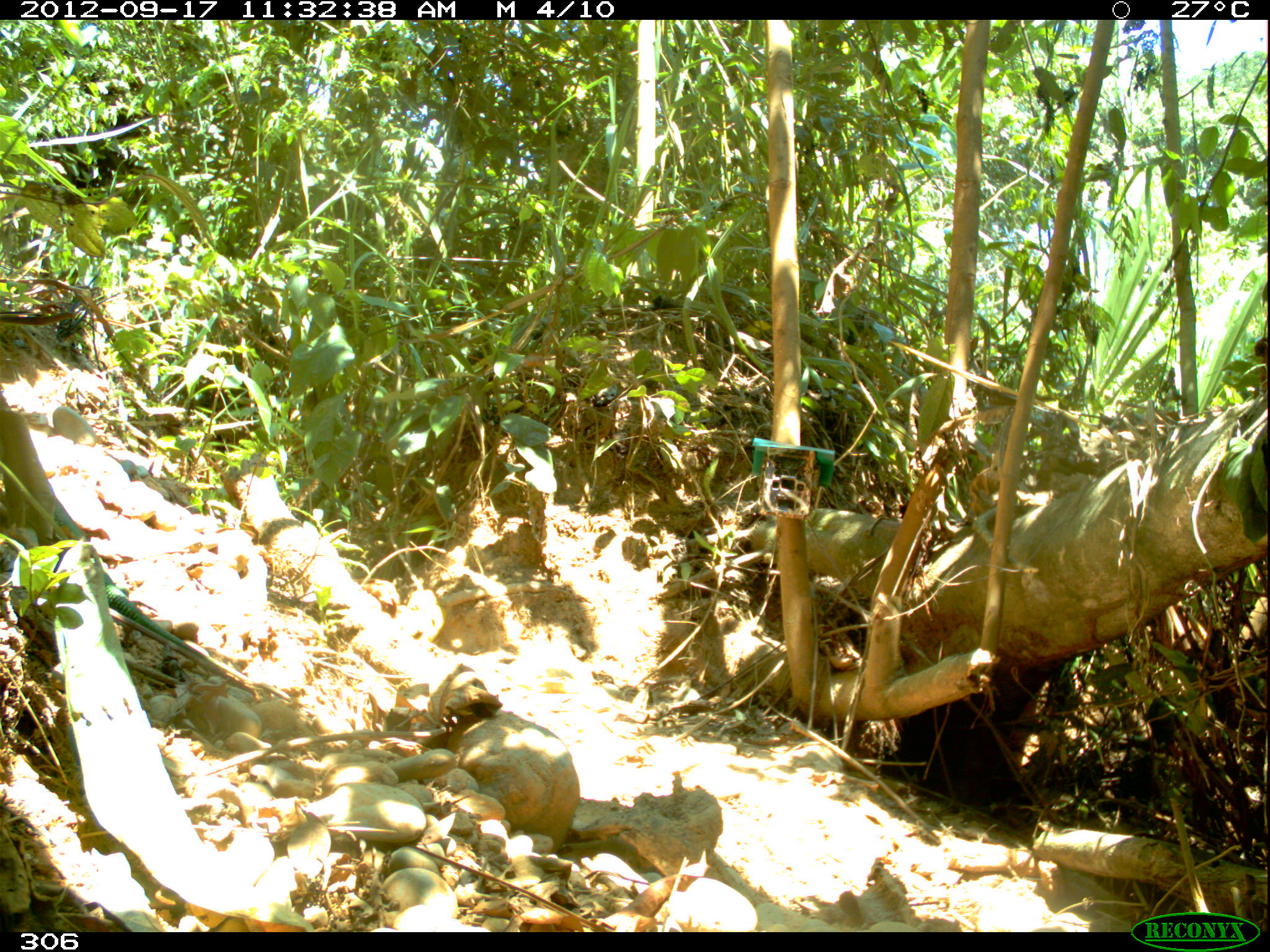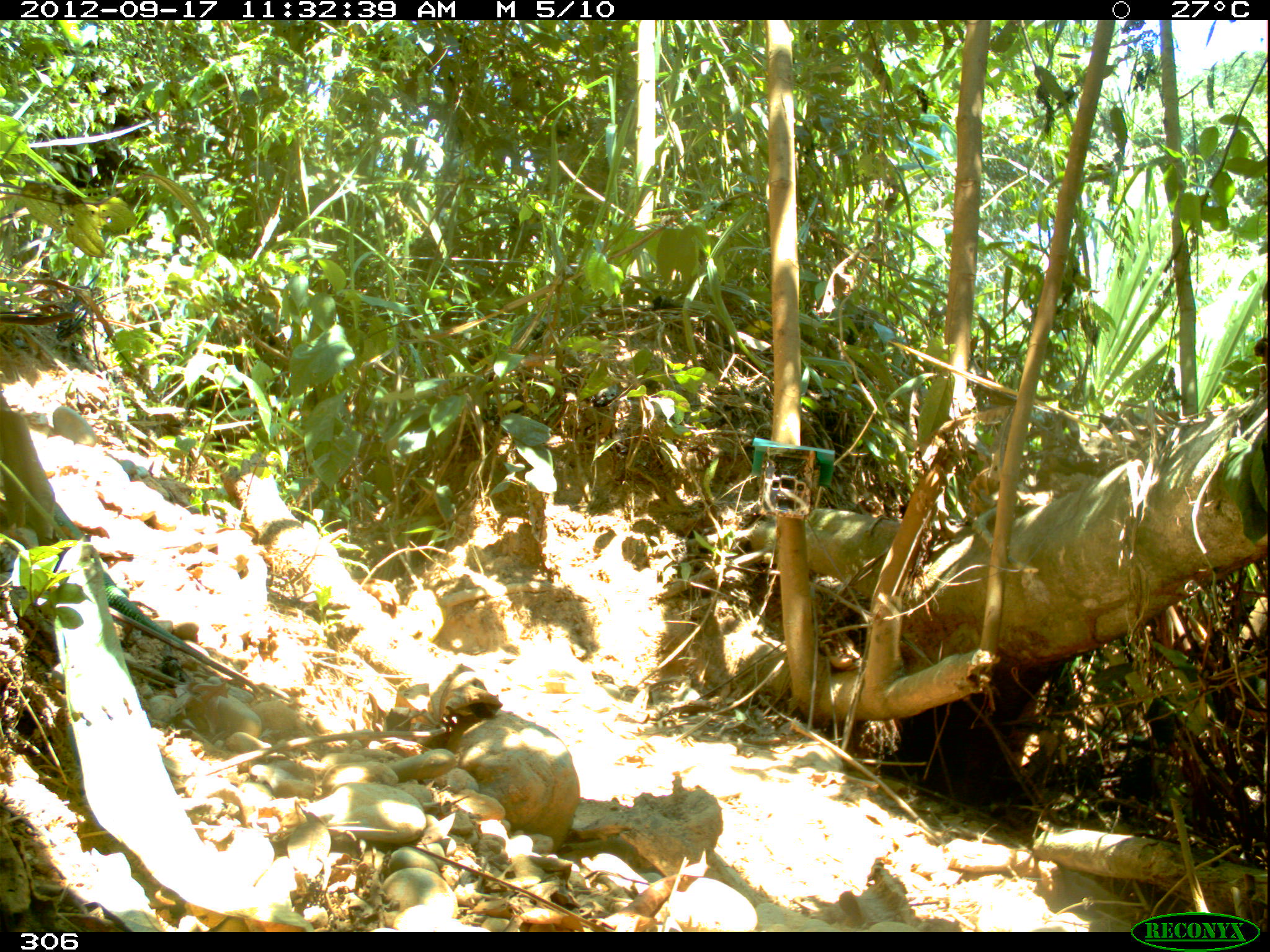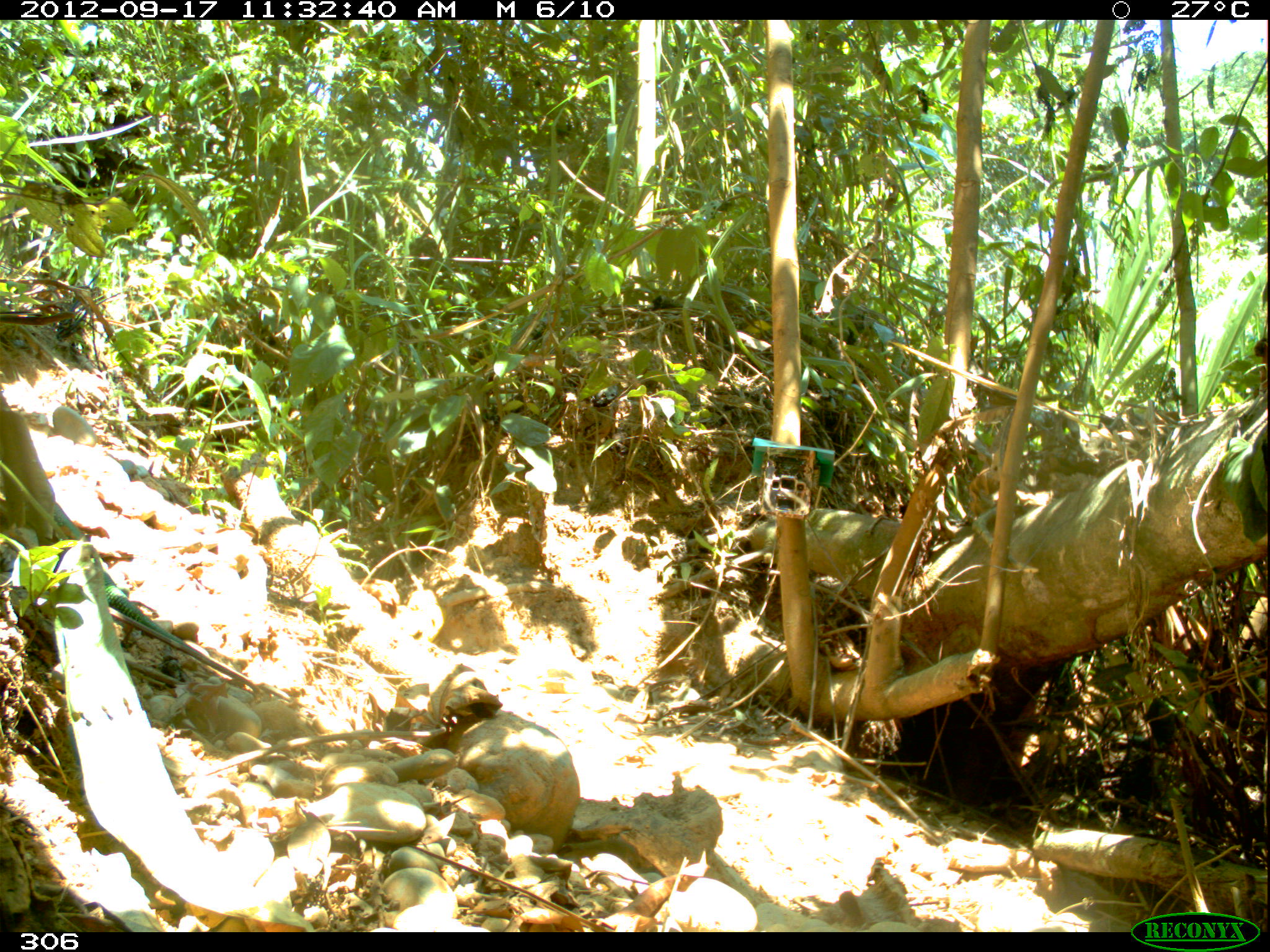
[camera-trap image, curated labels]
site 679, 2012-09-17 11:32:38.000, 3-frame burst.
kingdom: Animalia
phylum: Chordata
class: Reptilia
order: Squamata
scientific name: Squamata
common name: lizard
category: unknown lizard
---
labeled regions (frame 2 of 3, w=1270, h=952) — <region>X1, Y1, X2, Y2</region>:
unknown lizard: <region>53, 506, 202, 656</region>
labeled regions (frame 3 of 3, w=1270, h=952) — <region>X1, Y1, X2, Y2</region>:
unknown lizard: <region>55, 501, 204, 658</region>